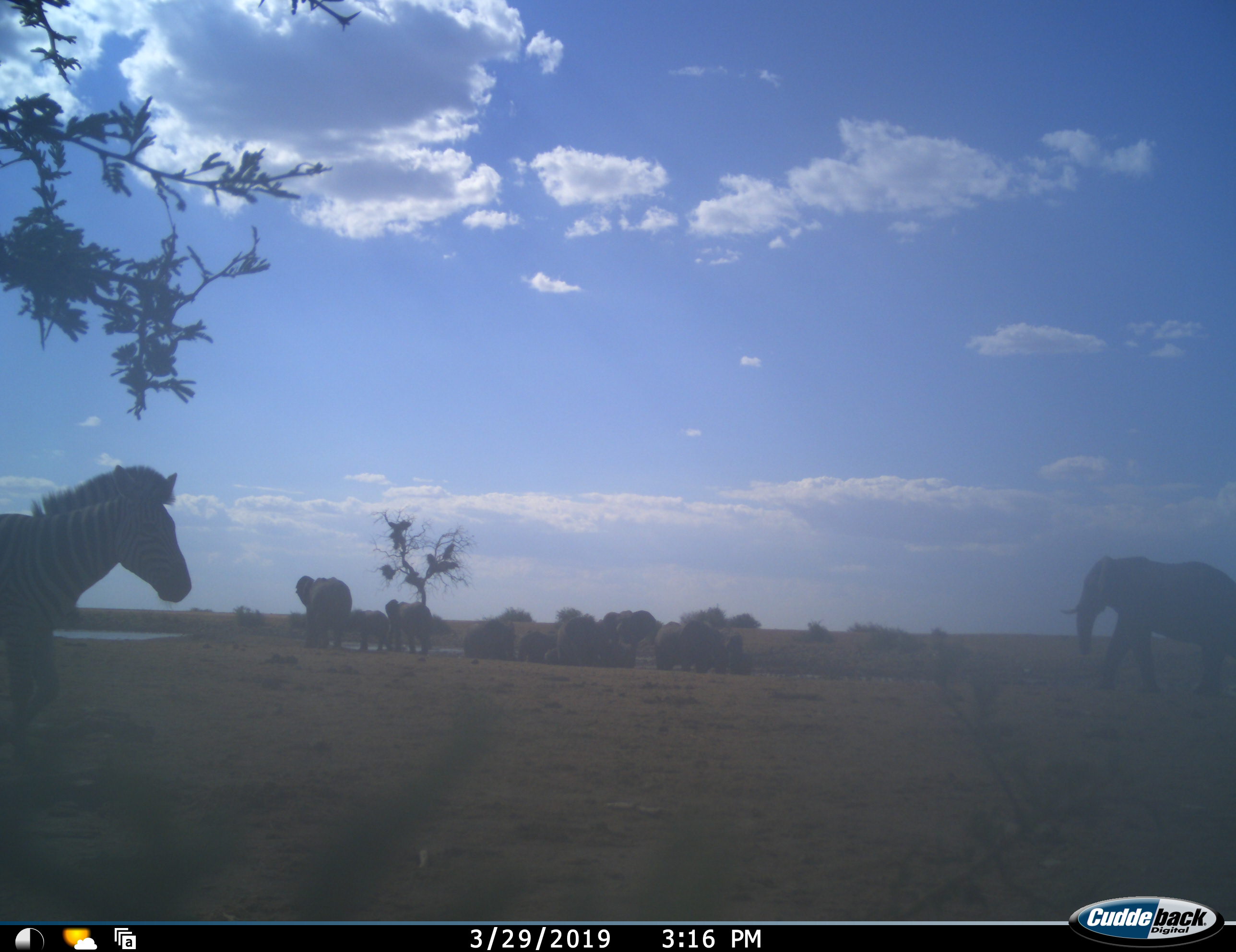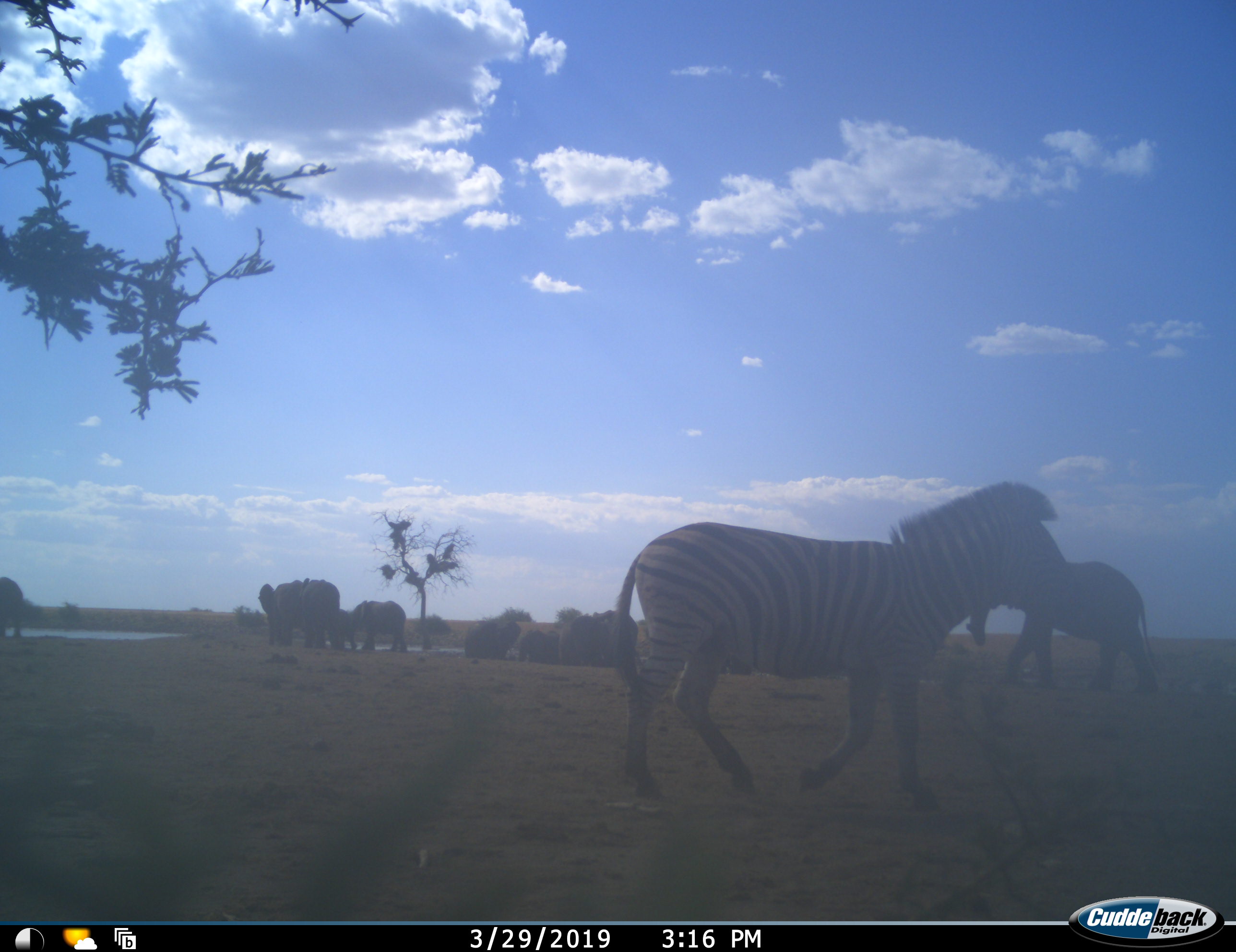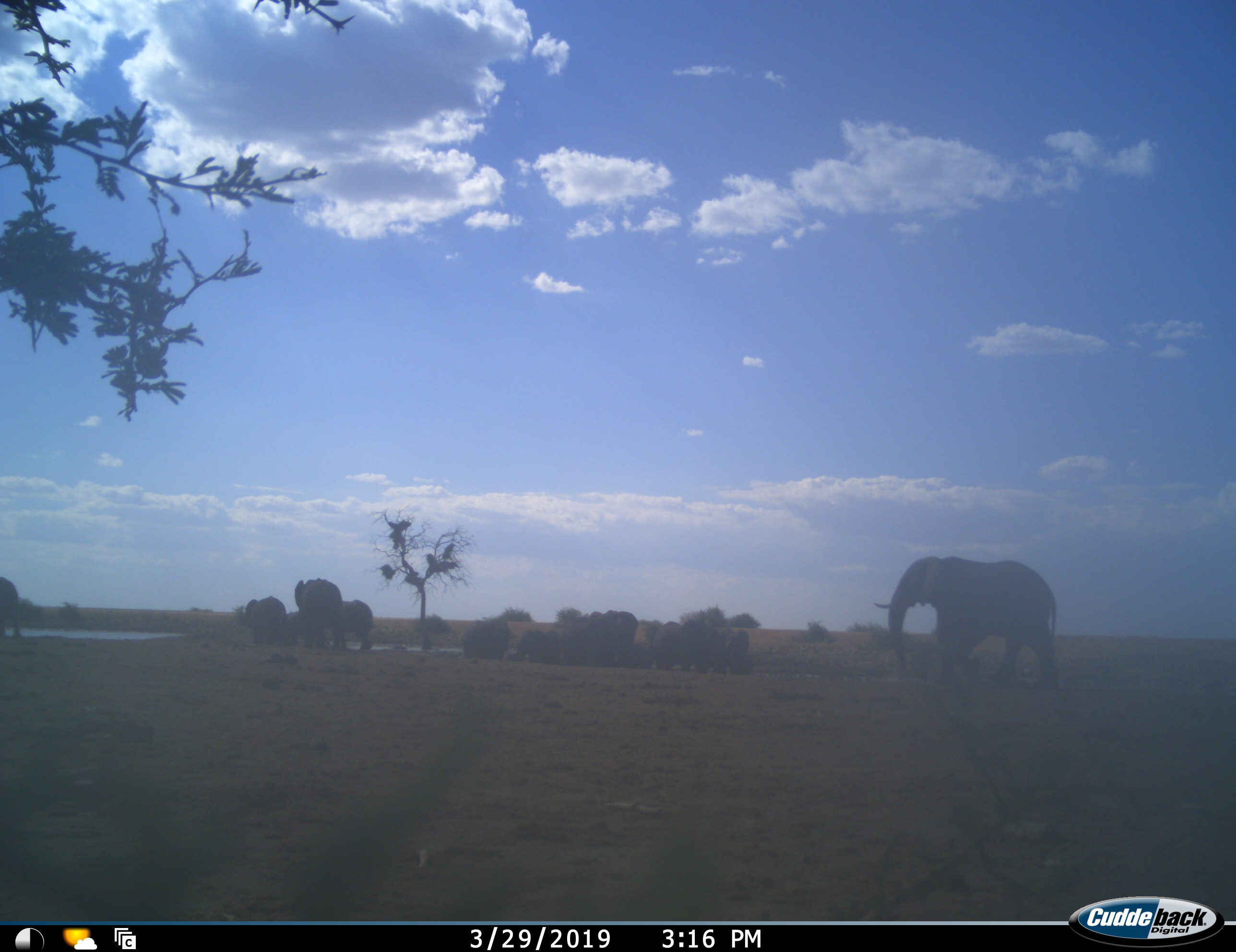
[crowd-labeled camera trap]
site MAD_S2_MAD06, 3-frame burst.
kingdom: Animalia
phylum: Chordata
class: Mammalia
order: Proboscidea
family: Elephantidae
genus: Loxodonta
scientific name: Loxodonta africana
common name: african bush elephant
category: elephant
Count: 11-50.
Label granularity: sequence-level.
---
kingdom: Animalia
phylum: Chordata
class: Mammalia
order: Perissodactyla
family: Equidae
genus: Equus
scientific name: Equus quagga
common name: plains zebra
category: zebraplains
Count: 1.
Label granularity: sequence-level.